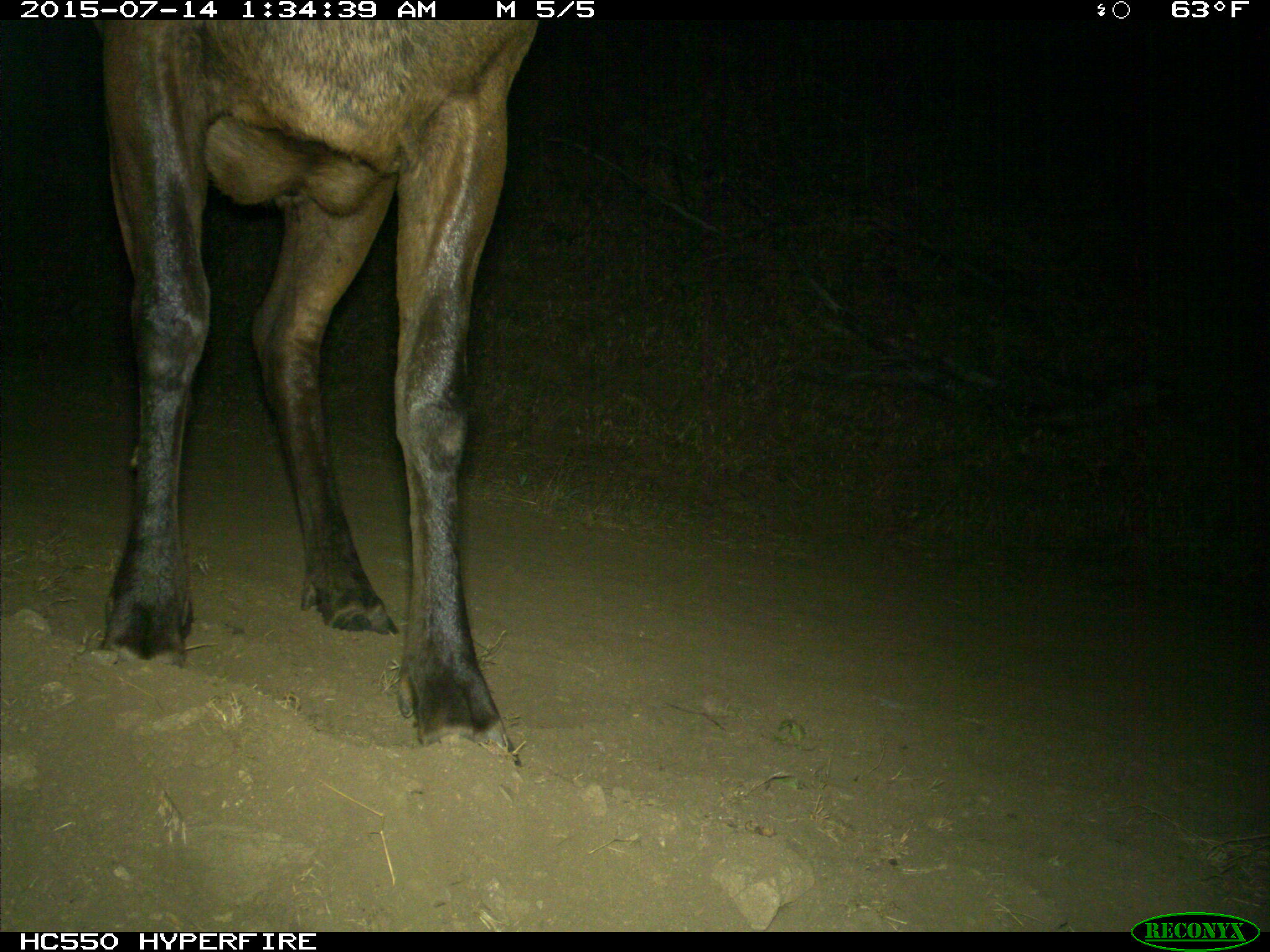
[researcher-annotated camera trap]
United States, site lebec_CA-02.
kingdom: Animalia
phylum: Chordata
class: Mammalia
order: Artiodactyla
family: Cervidae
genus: Cervus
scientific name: Cervus canadensis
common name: elk